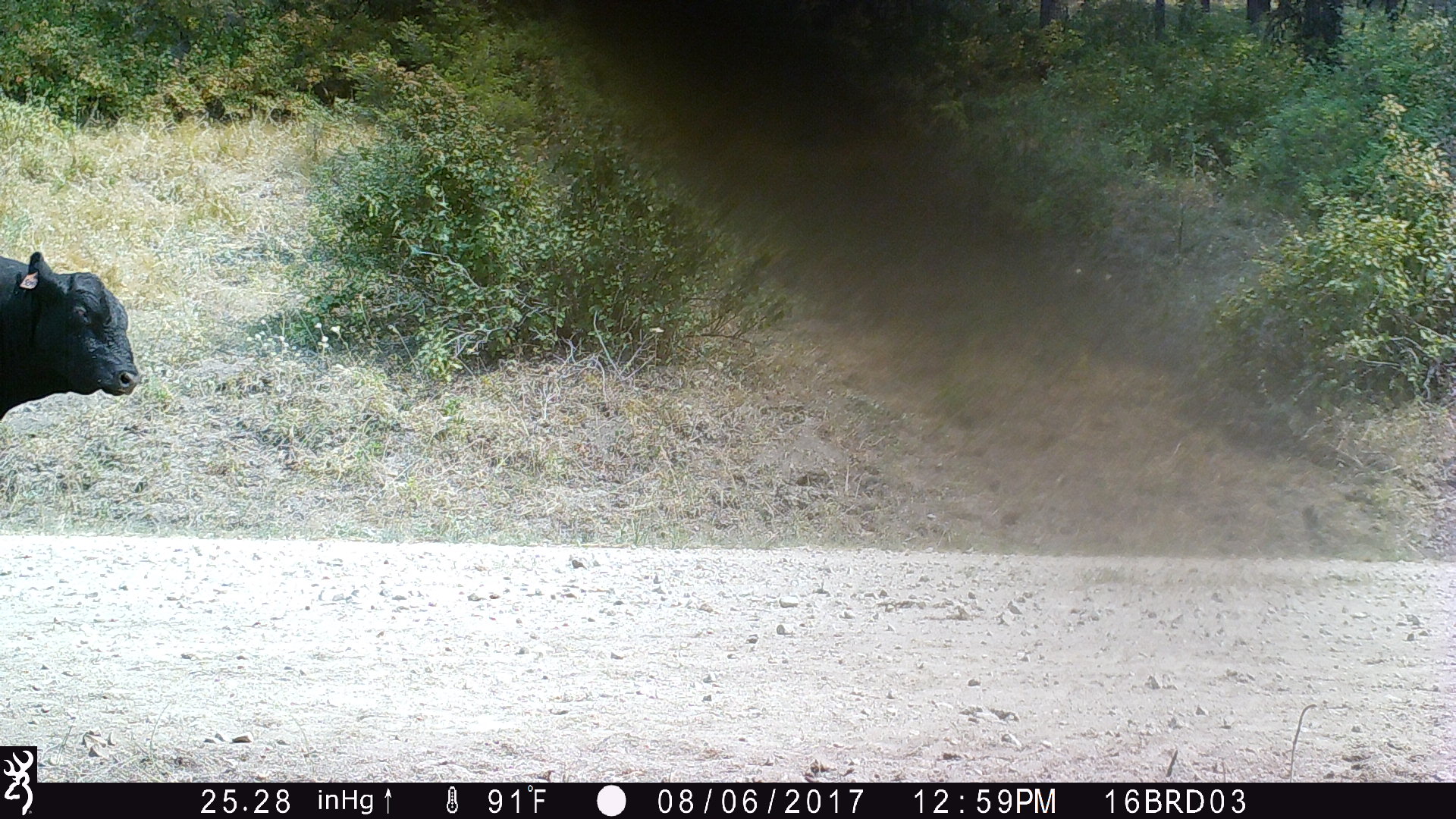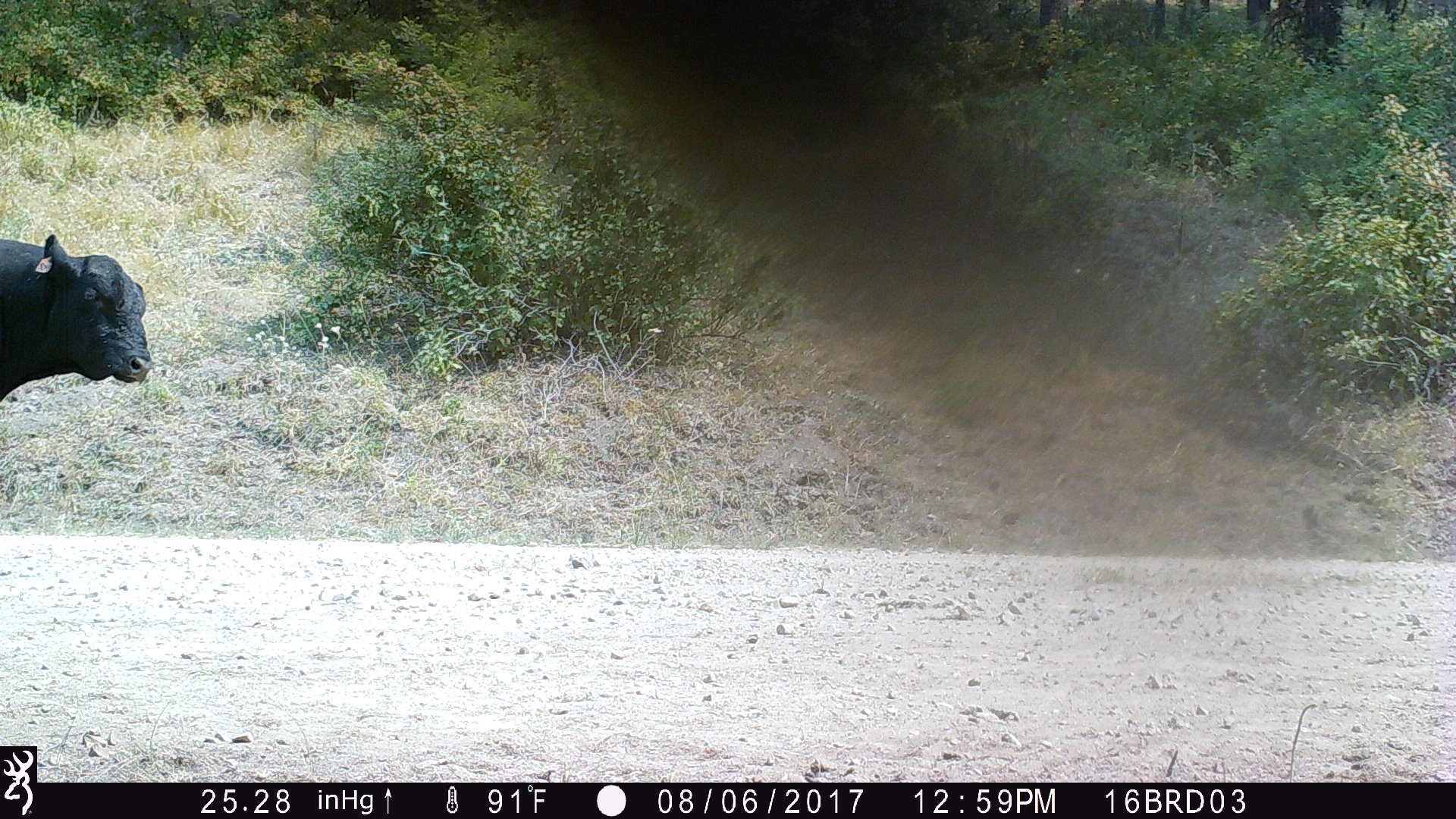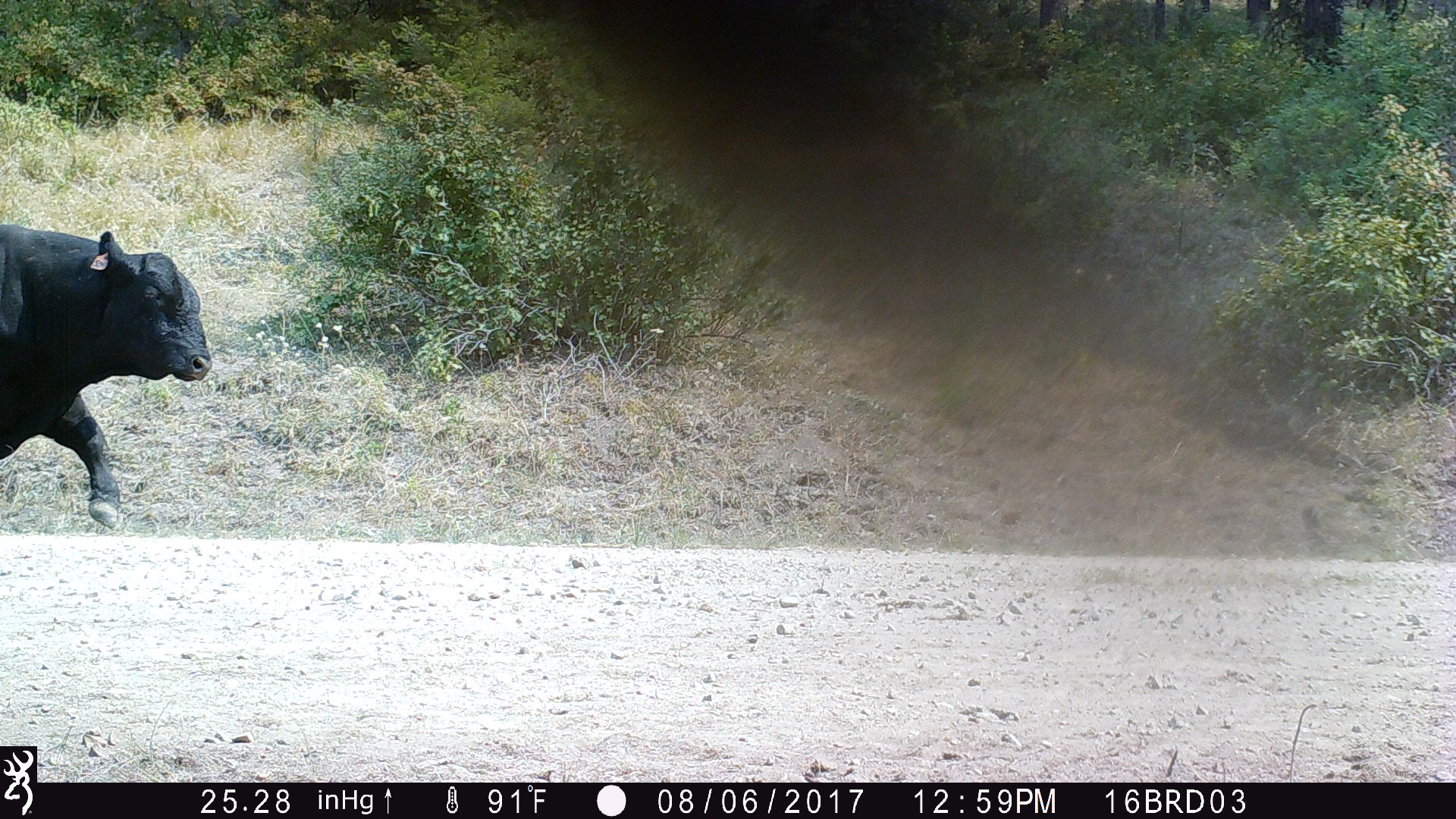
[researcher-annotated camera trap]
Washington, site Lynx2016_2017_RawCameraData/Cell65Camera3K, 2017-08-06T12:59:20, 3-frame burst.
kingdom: Animalia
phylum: Chordata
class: Mammalia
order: Artiodactyla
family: Bovidae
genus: Bos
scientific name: Bos taurus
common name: domestic cattle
Domestic cattle (Bos taurus). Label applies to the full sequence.